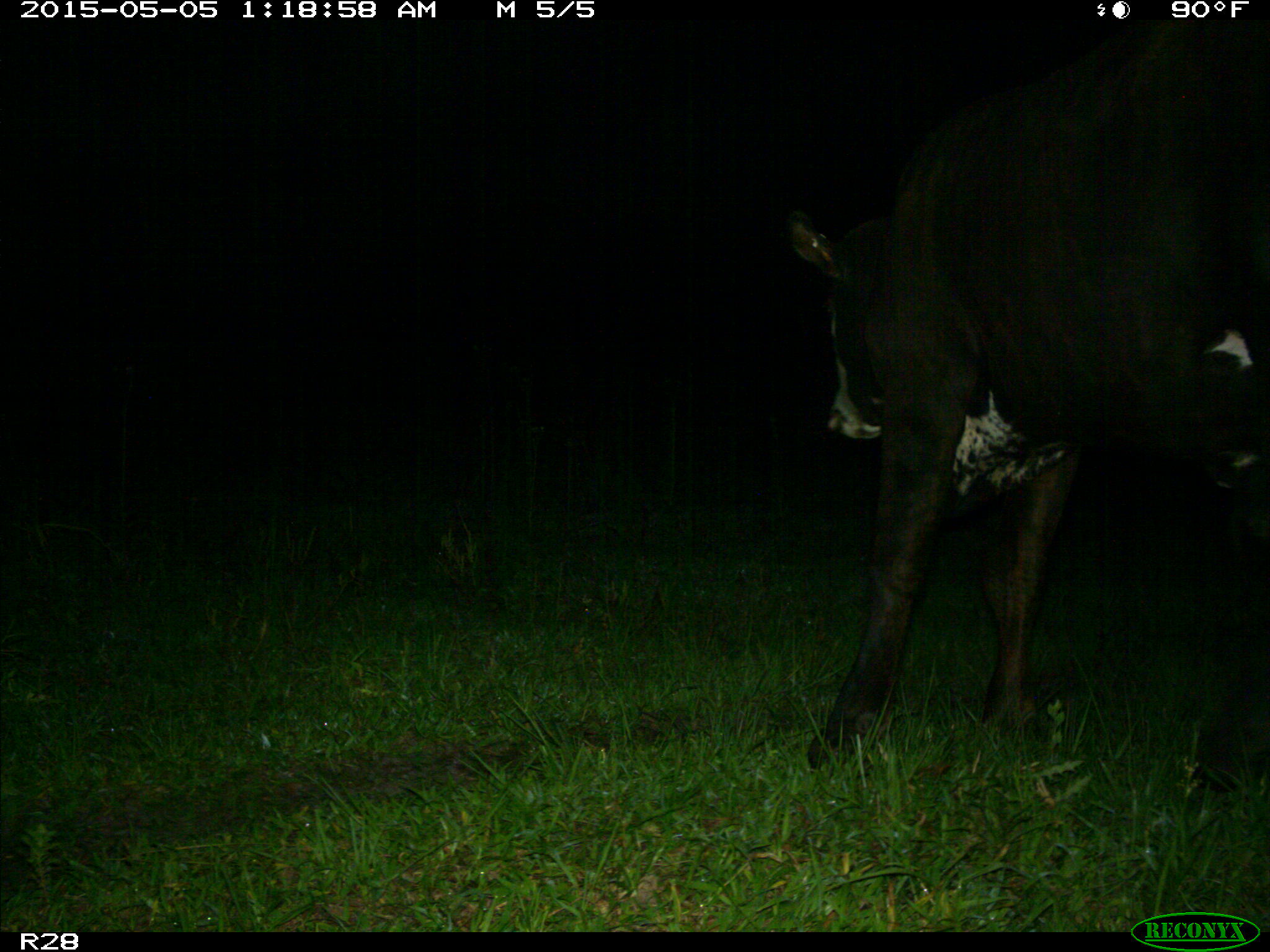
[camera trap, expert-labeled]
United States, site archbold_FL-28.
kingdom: Animalia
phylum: Chordata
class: Mammalia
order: Artiodactyla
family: Bovidae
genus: Bos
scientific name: Bos taurus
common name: domestic cow